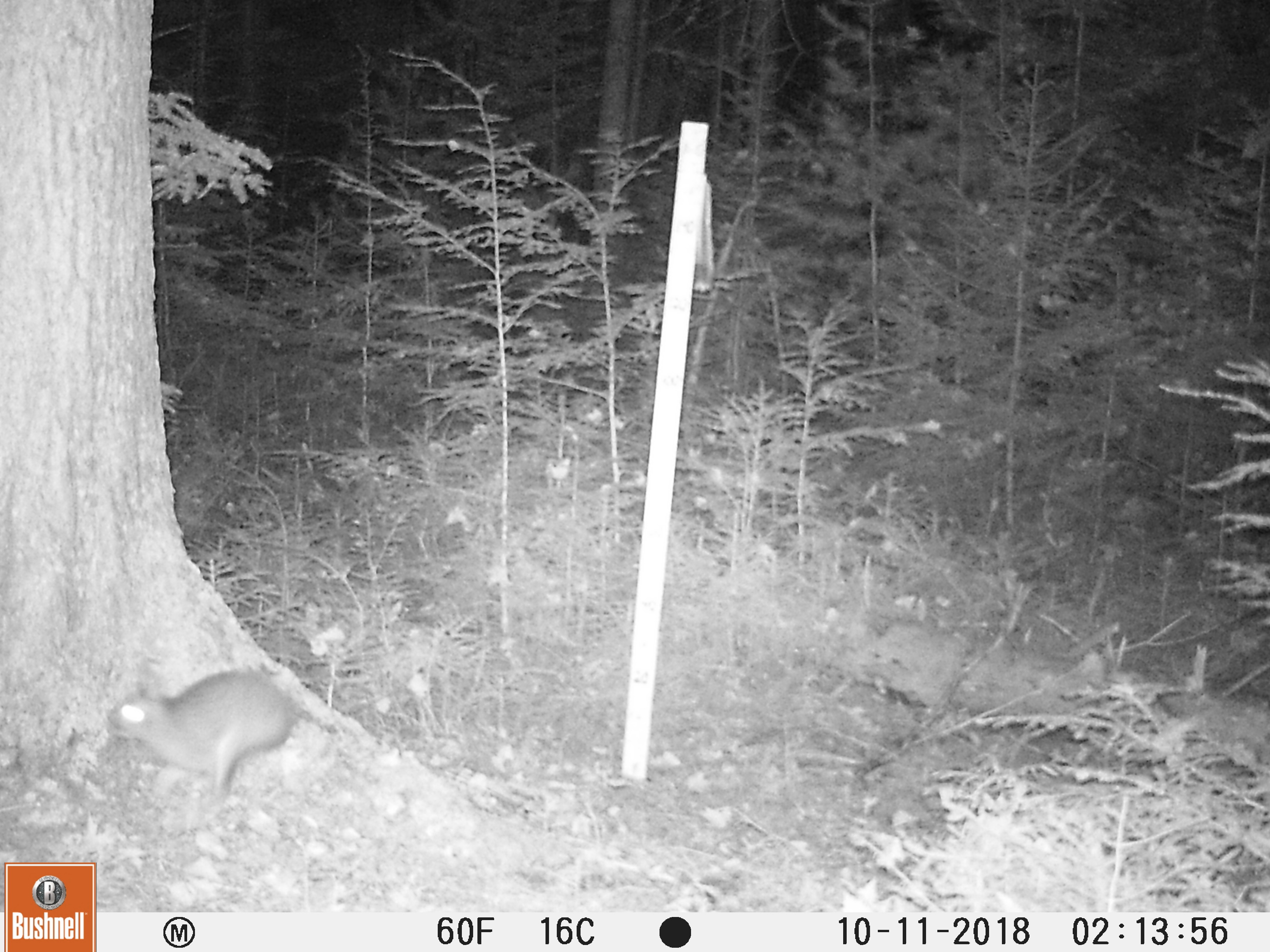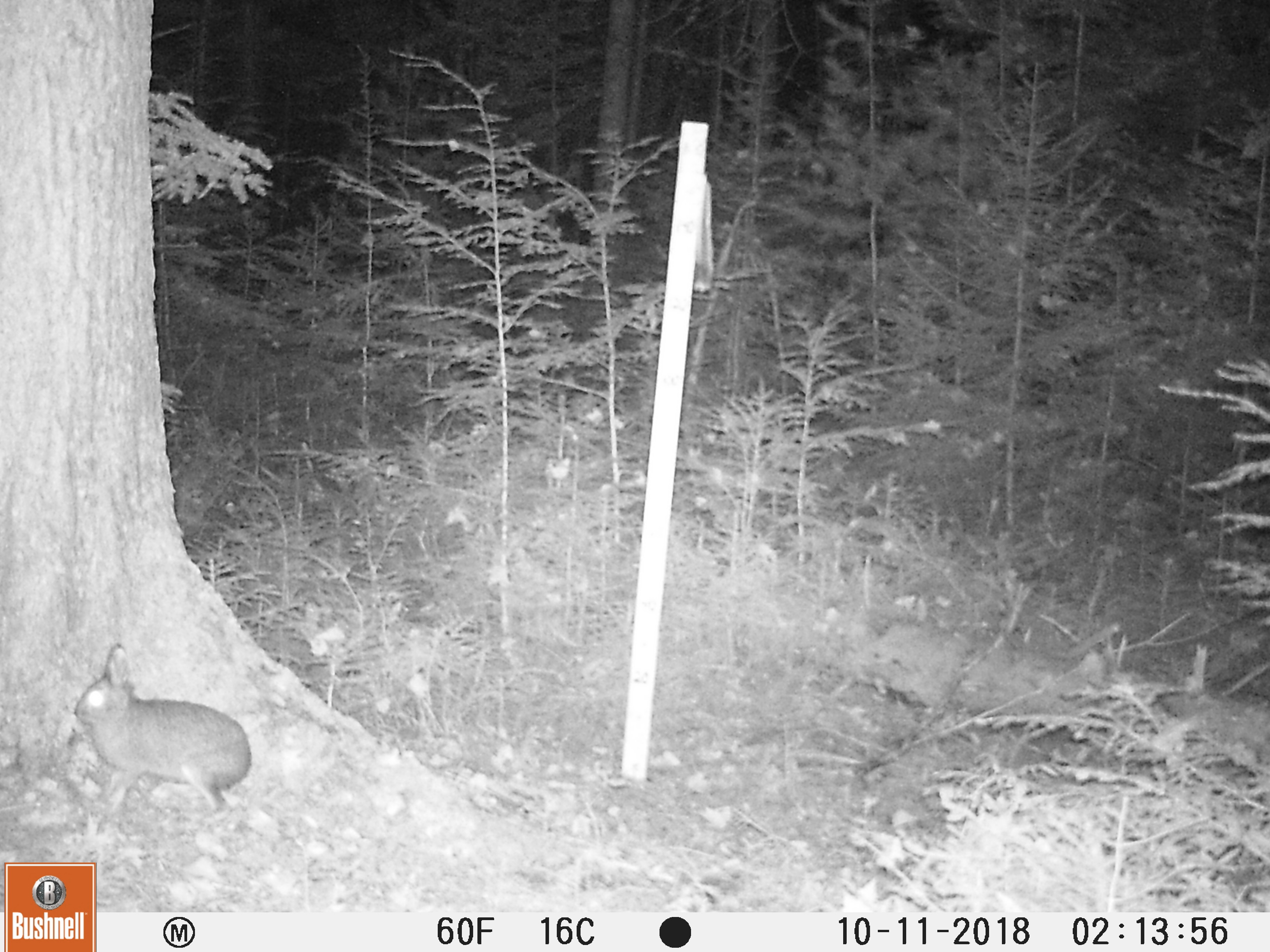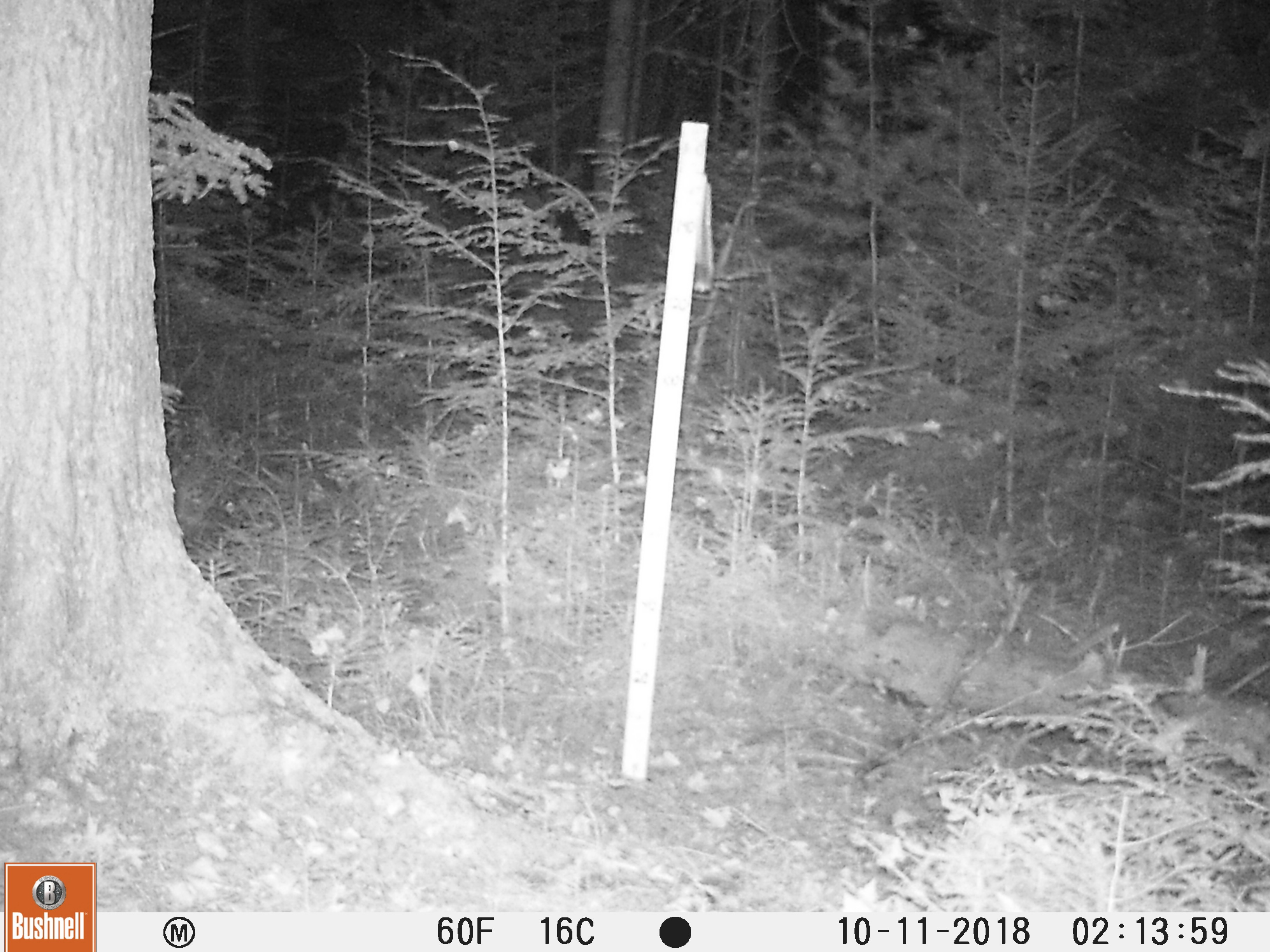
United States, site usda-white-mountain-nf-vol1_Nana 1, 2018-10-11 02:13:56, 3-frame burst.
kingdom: Animalia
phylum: Chordata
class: Mammalia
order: Lagomorpha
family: Leporidae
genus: Lepus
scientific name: Lepus americanus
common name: snowshoe hare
Snowshoe hare (Lepus americanus).